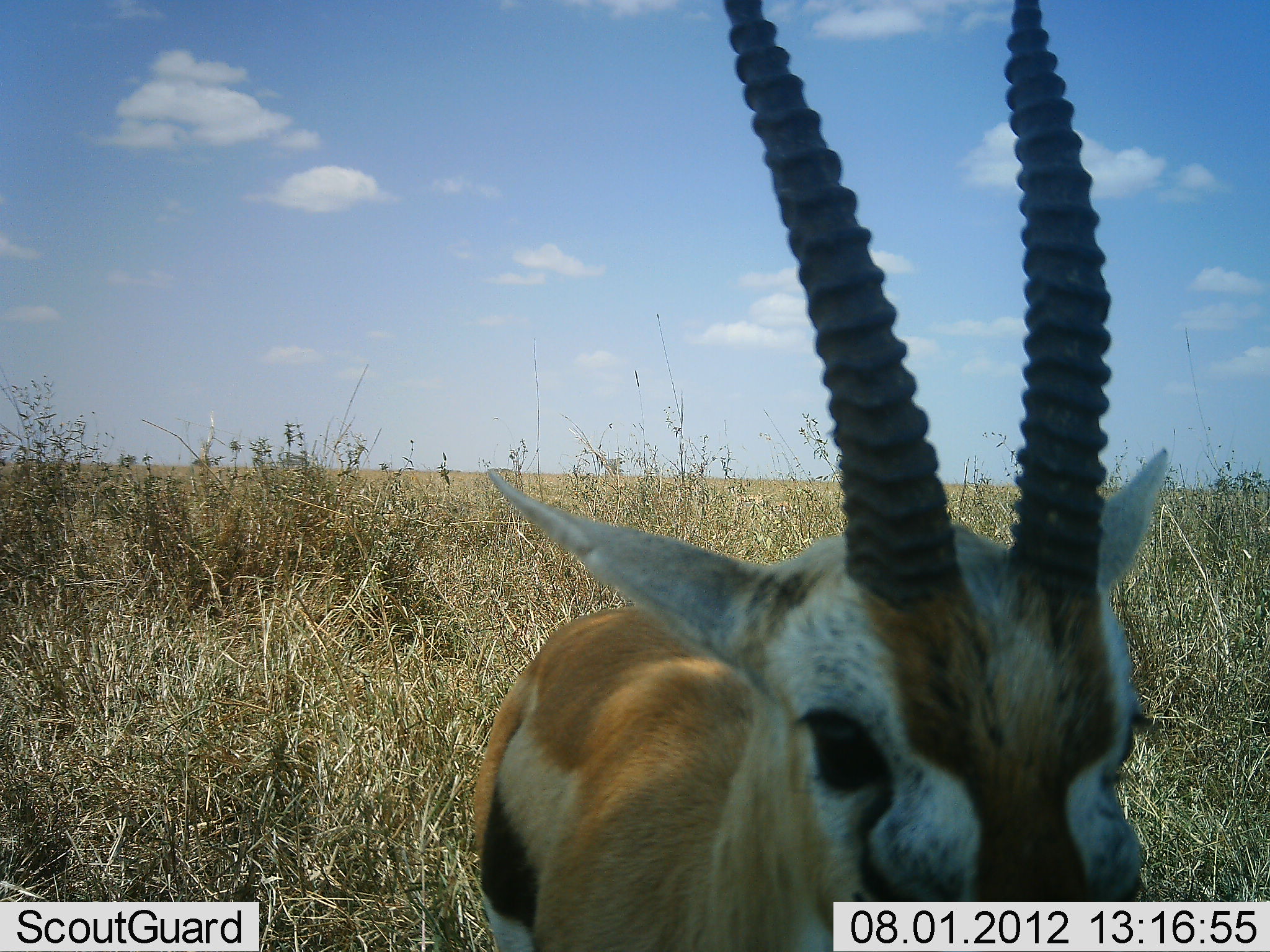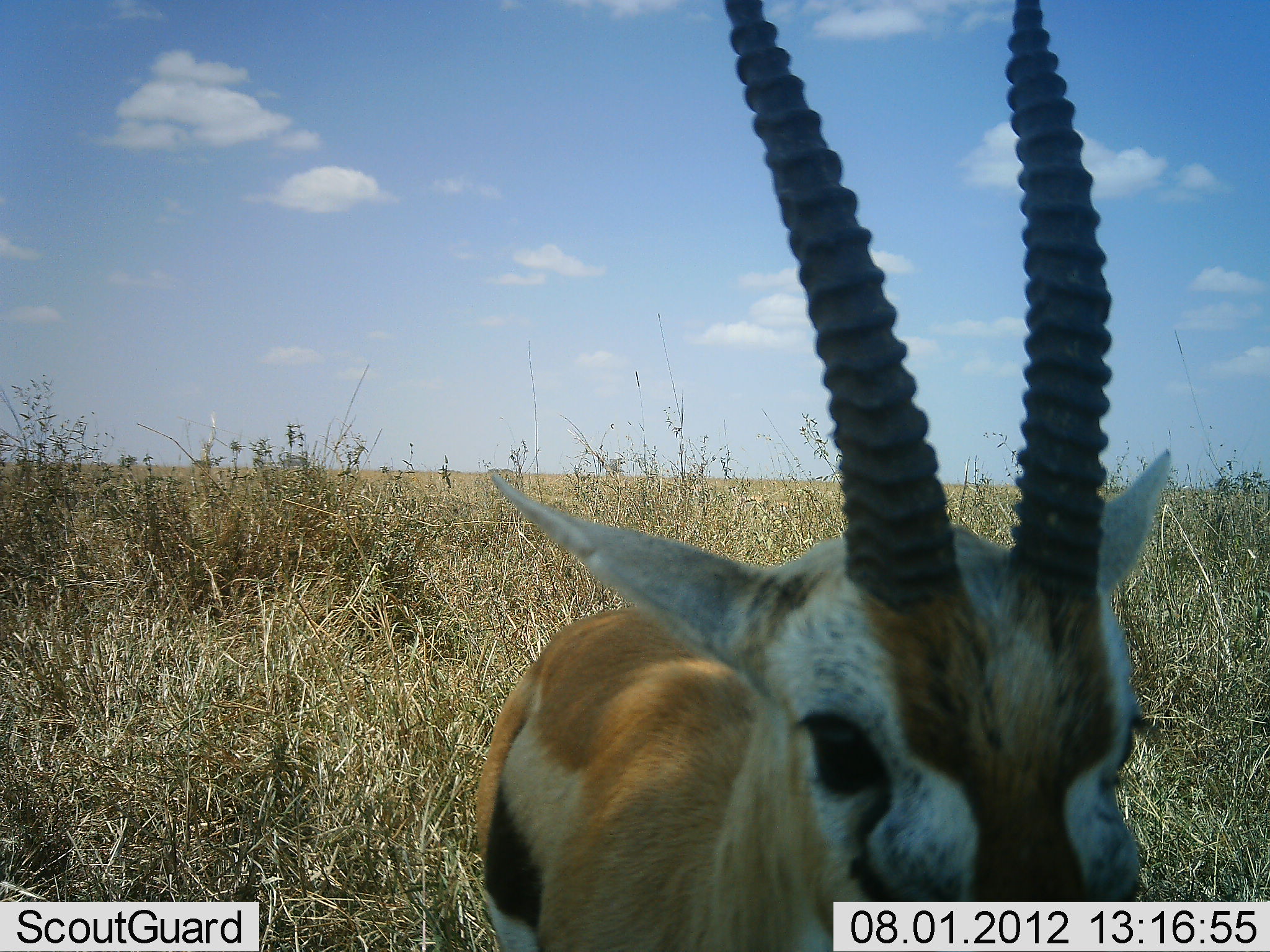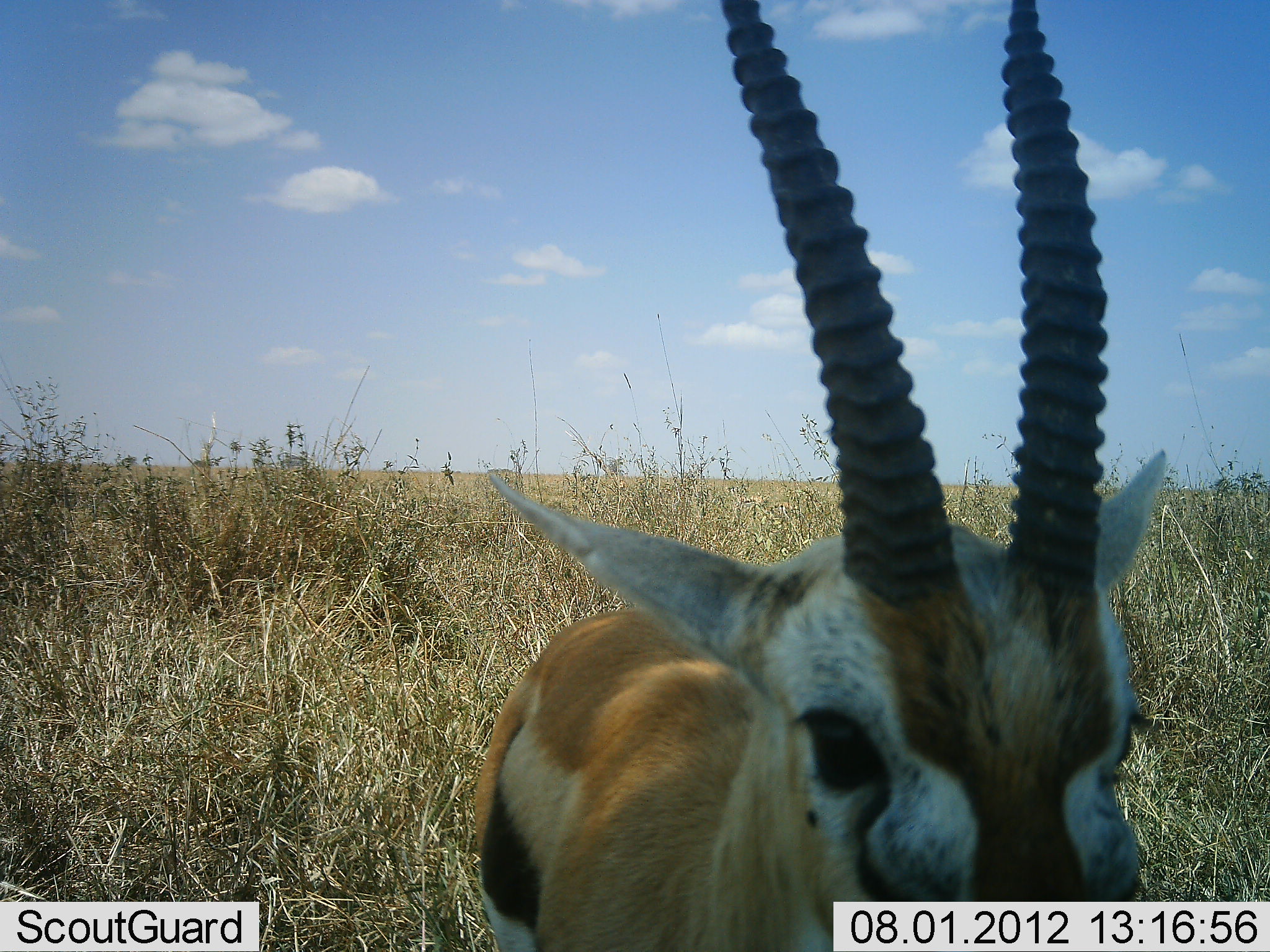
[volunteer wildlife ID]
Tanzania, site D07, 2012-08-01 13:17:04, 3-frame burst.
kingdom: Animalia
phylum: Chordata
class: Mammalia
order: Artiodactyla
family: Bovidae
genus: Eudorcas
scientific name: Eudorcas thomsonii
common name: thomson's gazelle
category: gazellethomsons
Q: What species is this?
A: Gazellethomsons (thomson's gazelle) (Eudorcas thomsonii).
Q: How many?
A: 1.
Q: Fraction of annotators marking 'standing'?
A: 100%.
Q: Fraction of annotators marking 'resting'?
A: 0%.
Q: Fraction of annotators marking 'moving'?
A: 0%.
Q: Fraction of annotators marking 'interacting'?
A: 0%.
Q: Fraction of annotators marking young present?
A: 0%.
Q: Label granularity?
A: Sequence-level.